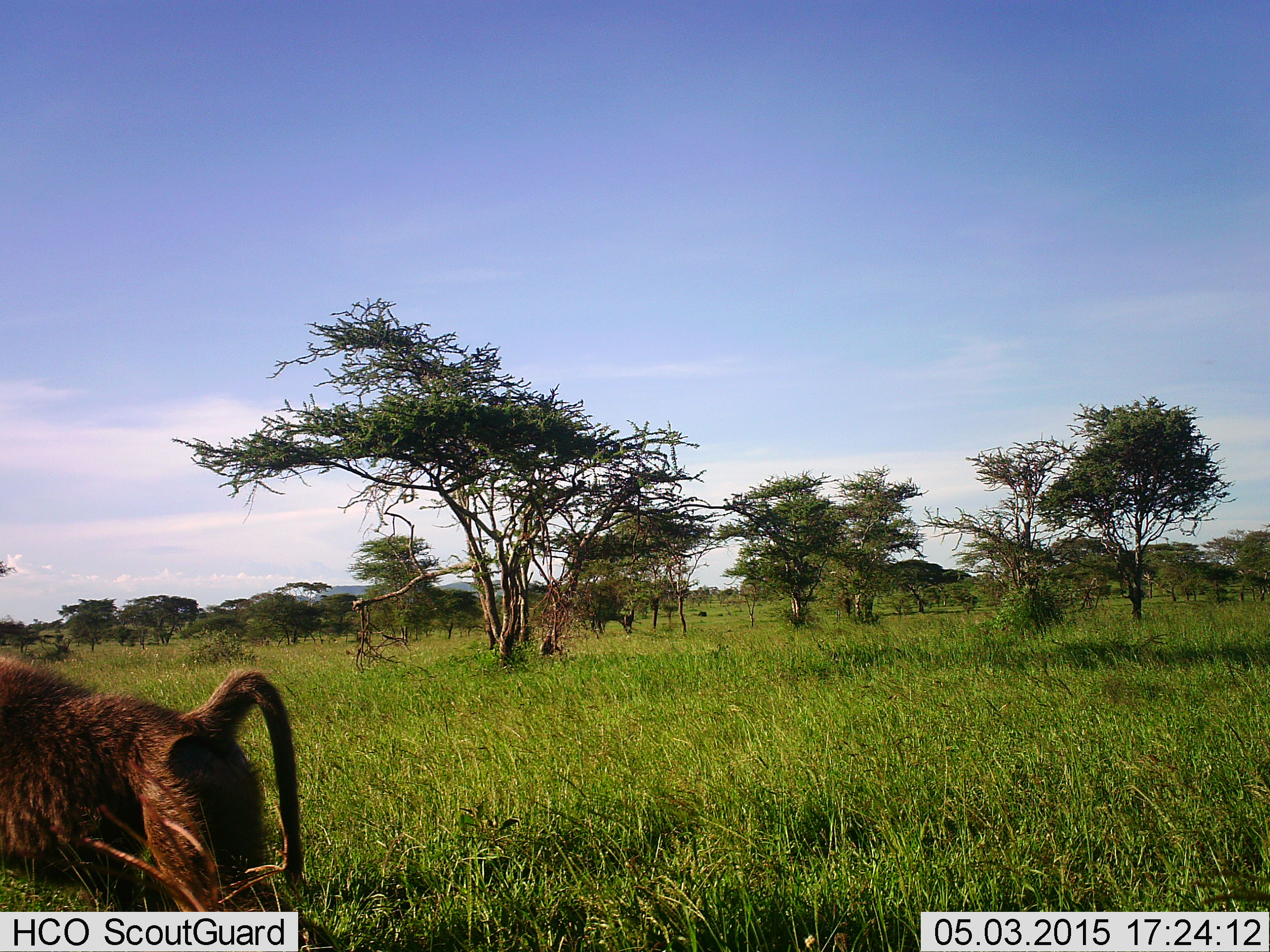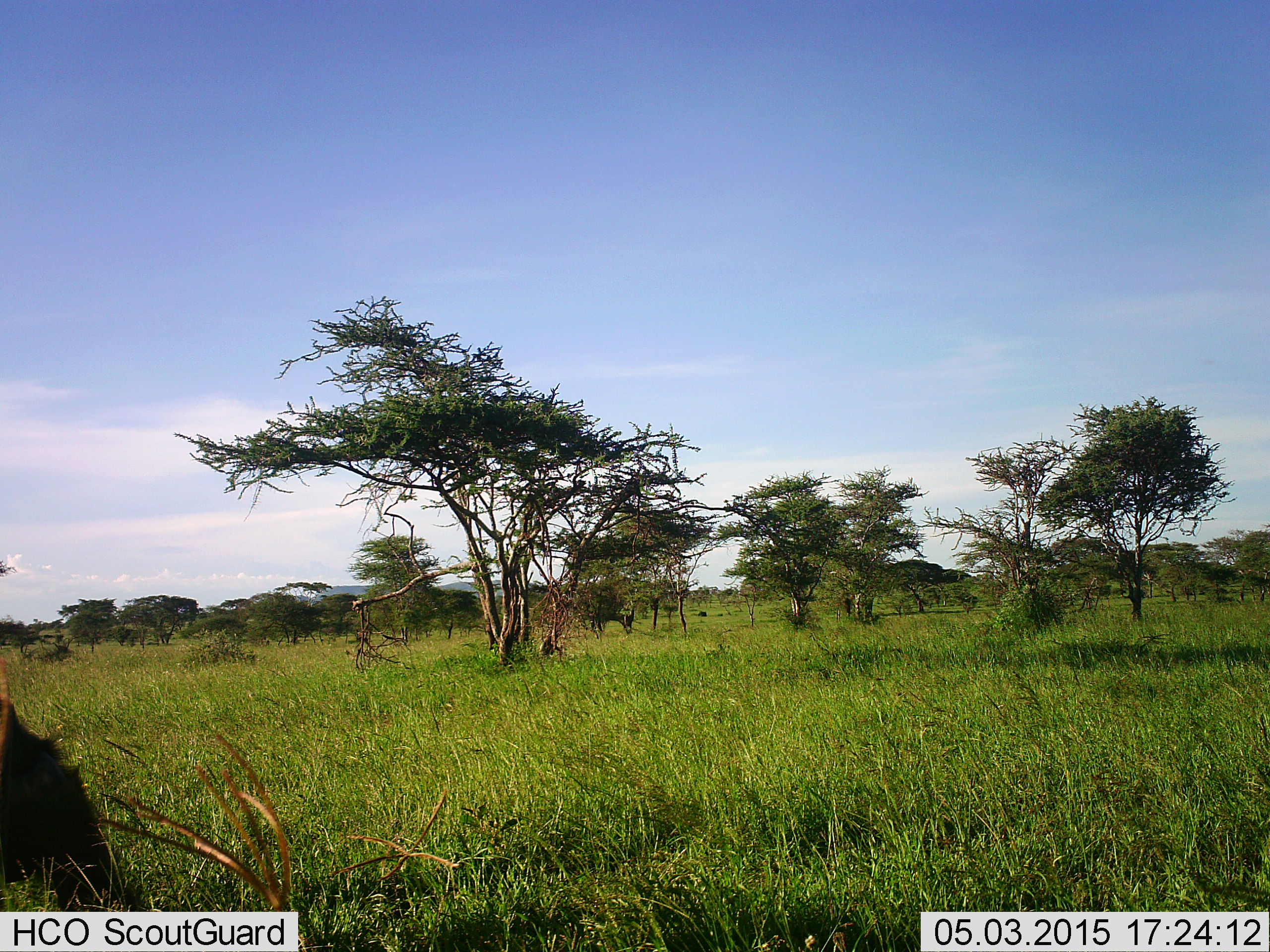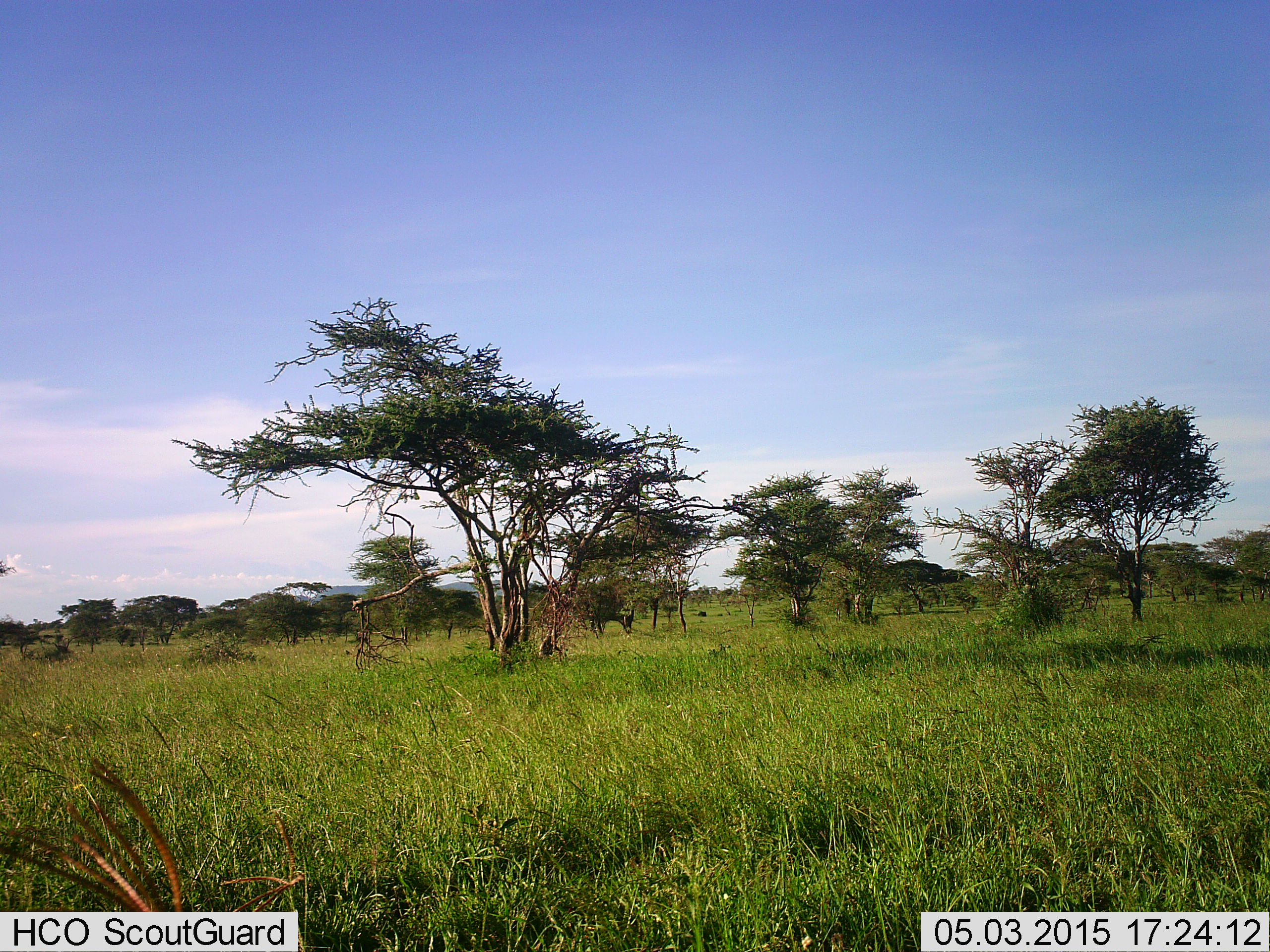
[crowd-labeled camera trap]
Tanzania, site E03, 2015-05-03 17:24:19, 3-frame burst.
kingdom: Animalia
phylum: Chordata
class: Mammalia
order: Primates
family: Cercopithecidae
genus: Papio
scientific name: Papio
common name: baboon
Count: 1.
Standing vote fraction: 0%.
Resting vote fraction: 0%.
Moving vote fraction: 100%.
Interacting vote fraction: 0%.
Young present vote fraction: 0%.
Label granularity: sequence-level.